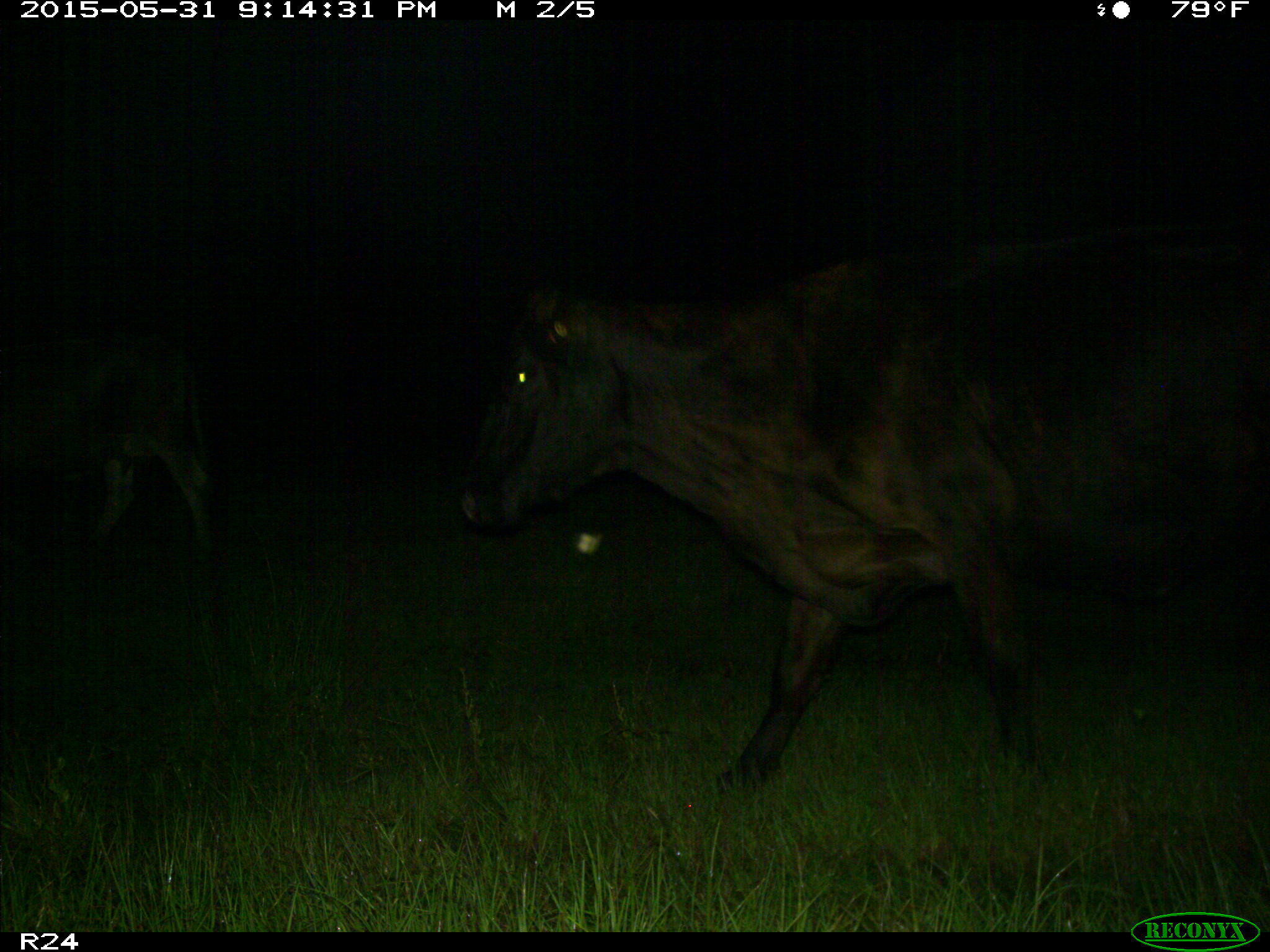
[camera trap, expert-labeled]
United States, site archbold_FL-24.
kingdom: Animalia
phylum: Chordata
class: Mammalia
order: Artiodactyla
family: Bovidae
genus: Bos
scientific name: Bos taurus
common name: domestic cow